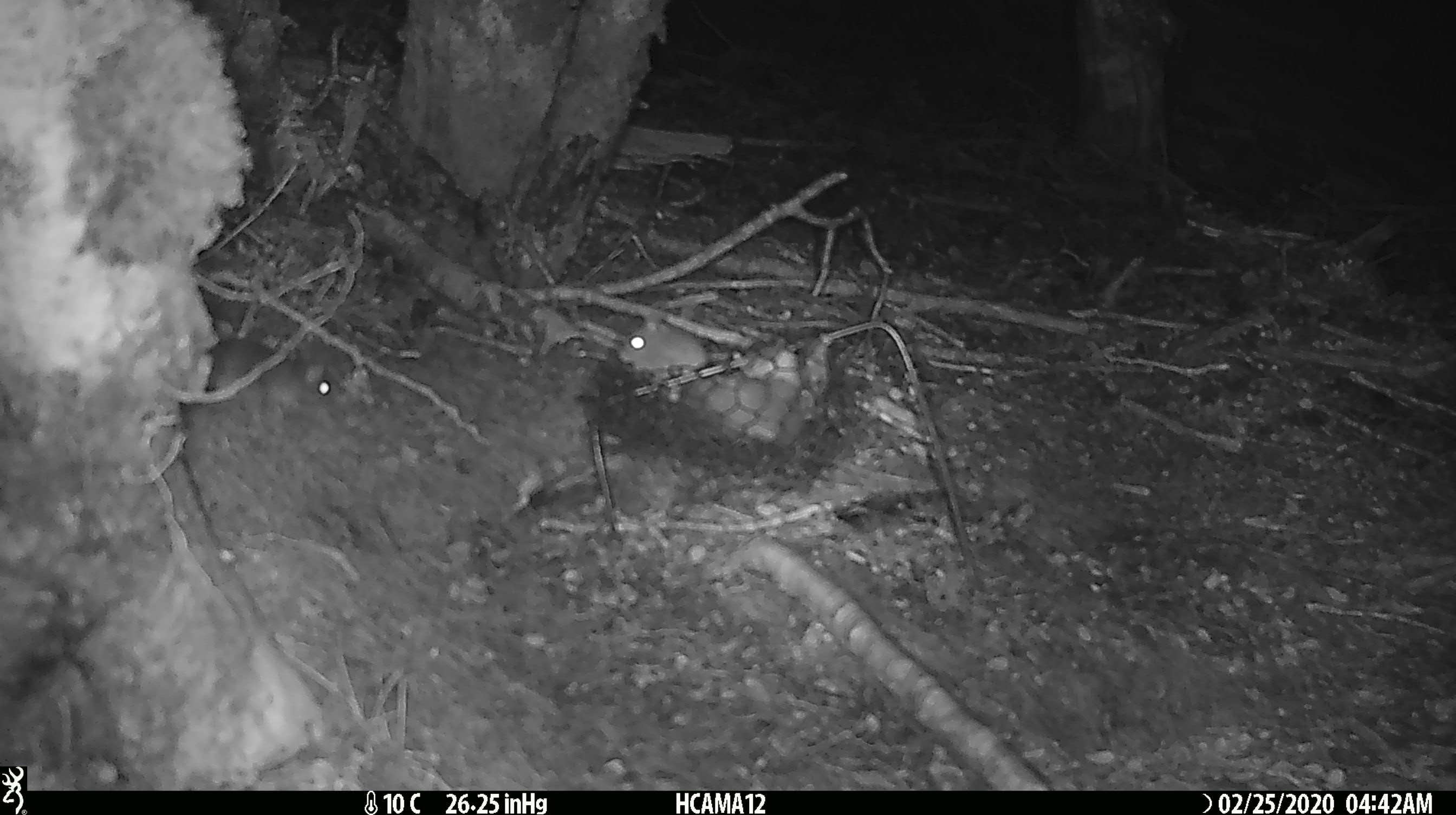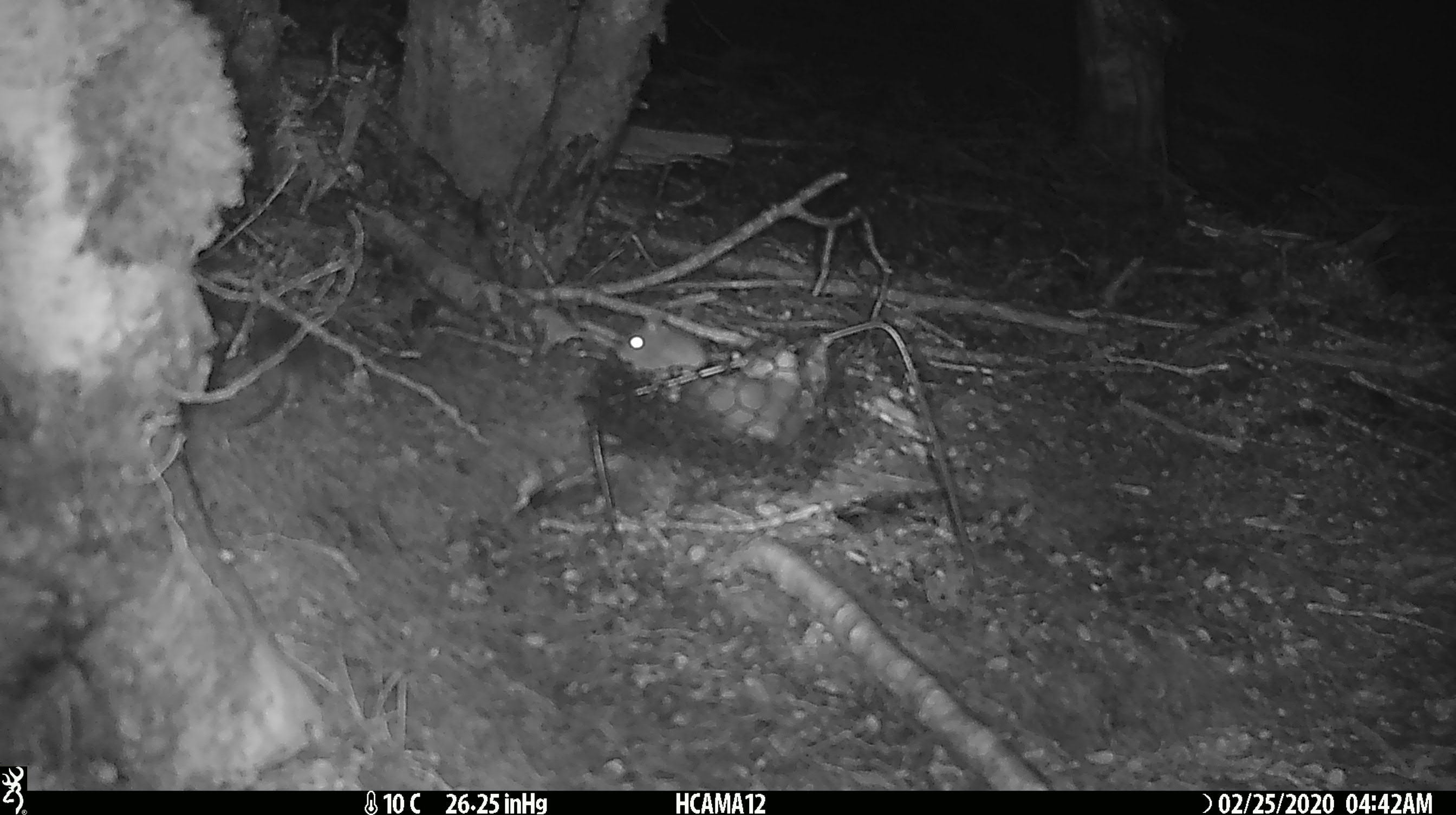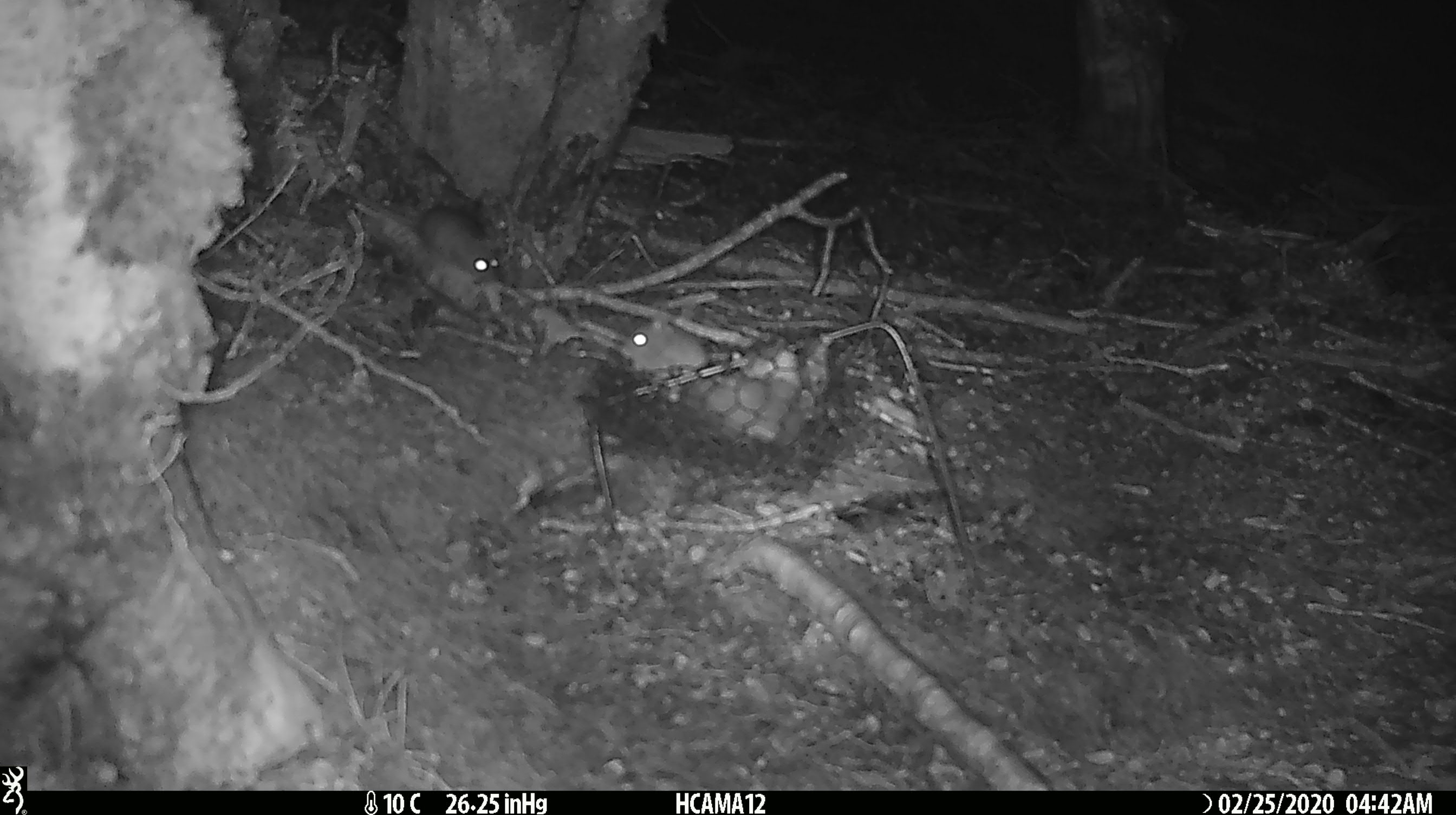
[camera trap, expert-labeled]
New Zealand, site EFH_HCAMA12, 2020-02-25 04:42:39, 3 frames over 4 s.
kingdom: Animalia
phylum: Chordata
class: Mammalia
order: Rodentia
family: Muridae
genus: Mus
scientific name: Mus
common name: mouse